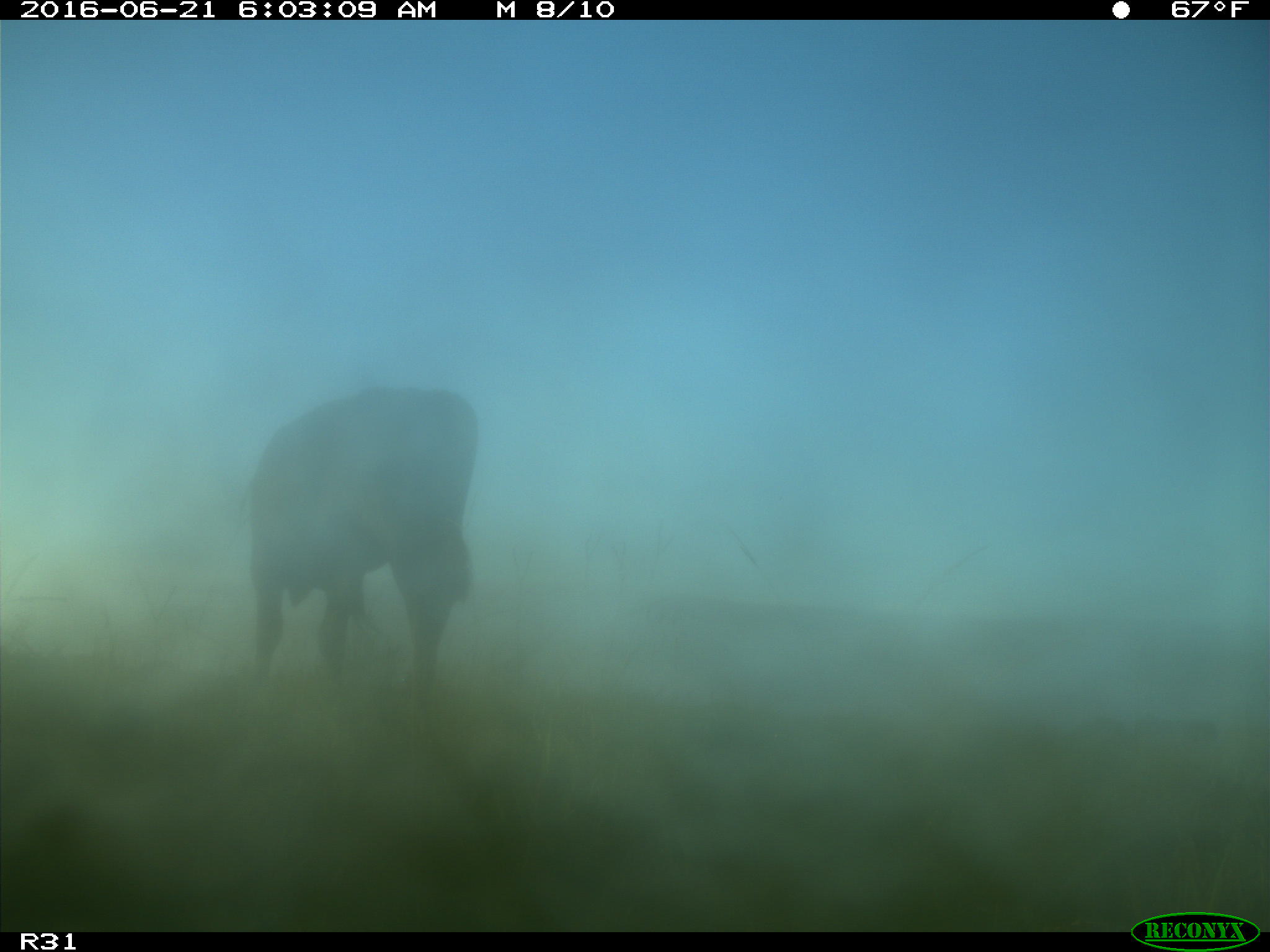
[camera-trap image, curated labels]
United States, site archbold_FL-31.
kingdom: Animalia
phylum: Chordata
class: Mammalia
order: Artiodactyla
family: Bovidae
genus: Bos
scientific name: Bos taurus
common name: domestic cow